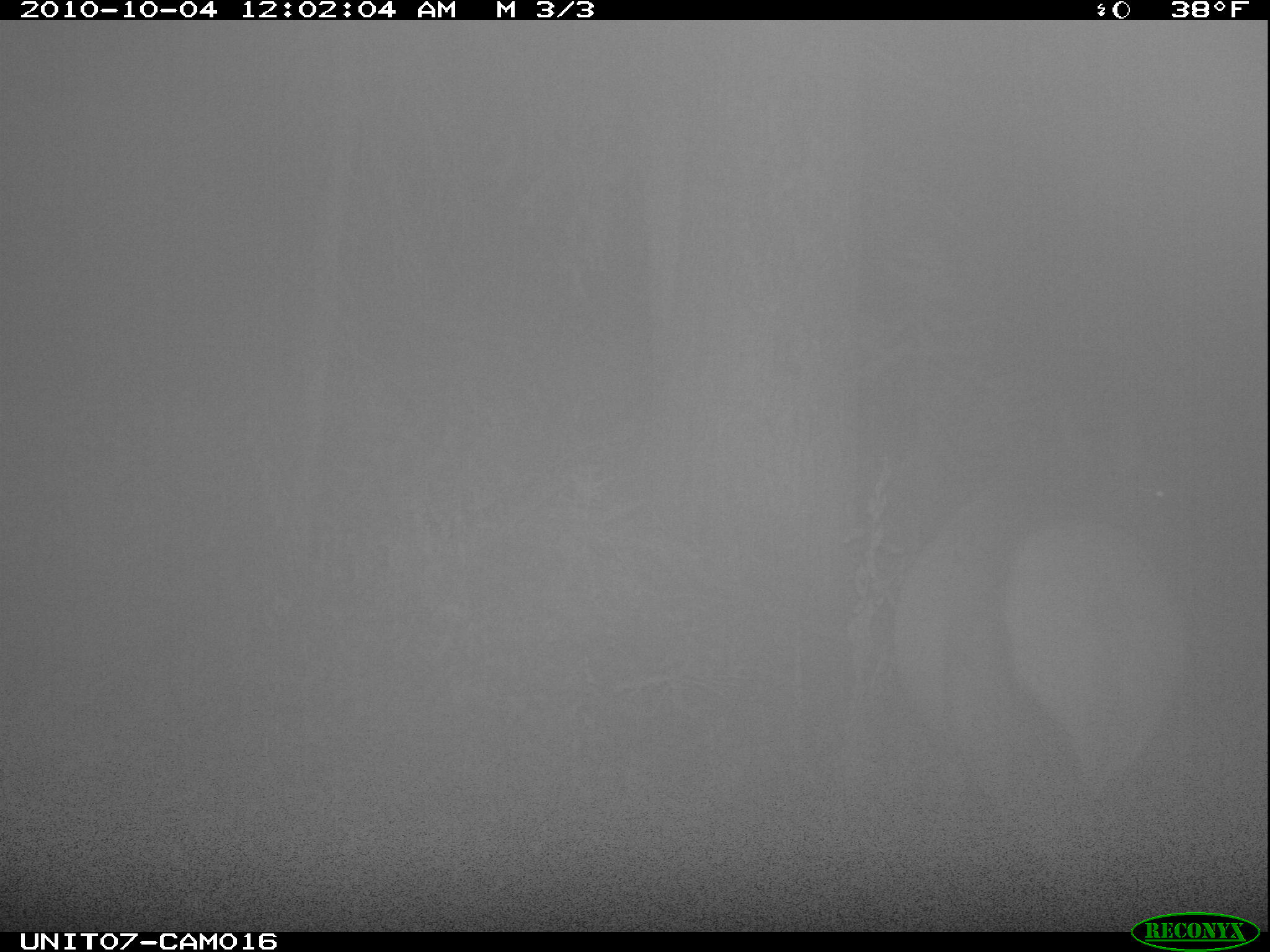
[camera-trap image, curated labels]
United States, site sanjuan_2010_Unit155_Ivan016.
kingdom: Animalia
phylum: Chordata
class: Mammalia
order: Artiodactyla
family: Cervidae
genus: Cervus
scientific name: Cervus elaphus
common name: red deer